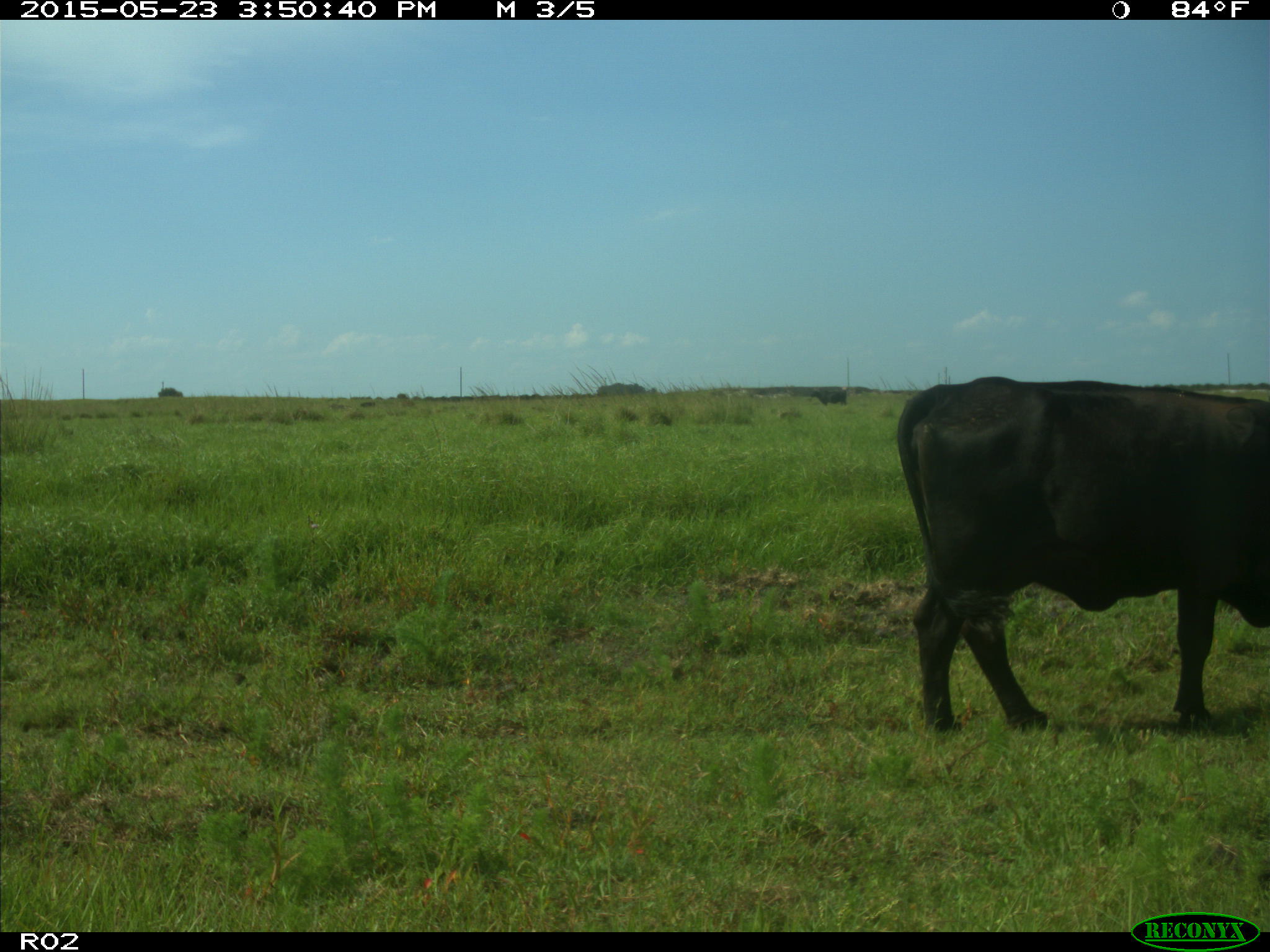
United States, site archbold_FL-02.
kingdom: Animalia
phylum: Chordata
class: Mammalia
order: Artiodactyla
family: Bovidae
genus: Bos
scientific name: Bos taurus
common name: domestic cow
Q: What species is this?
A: Bos taurus (domestic cow).